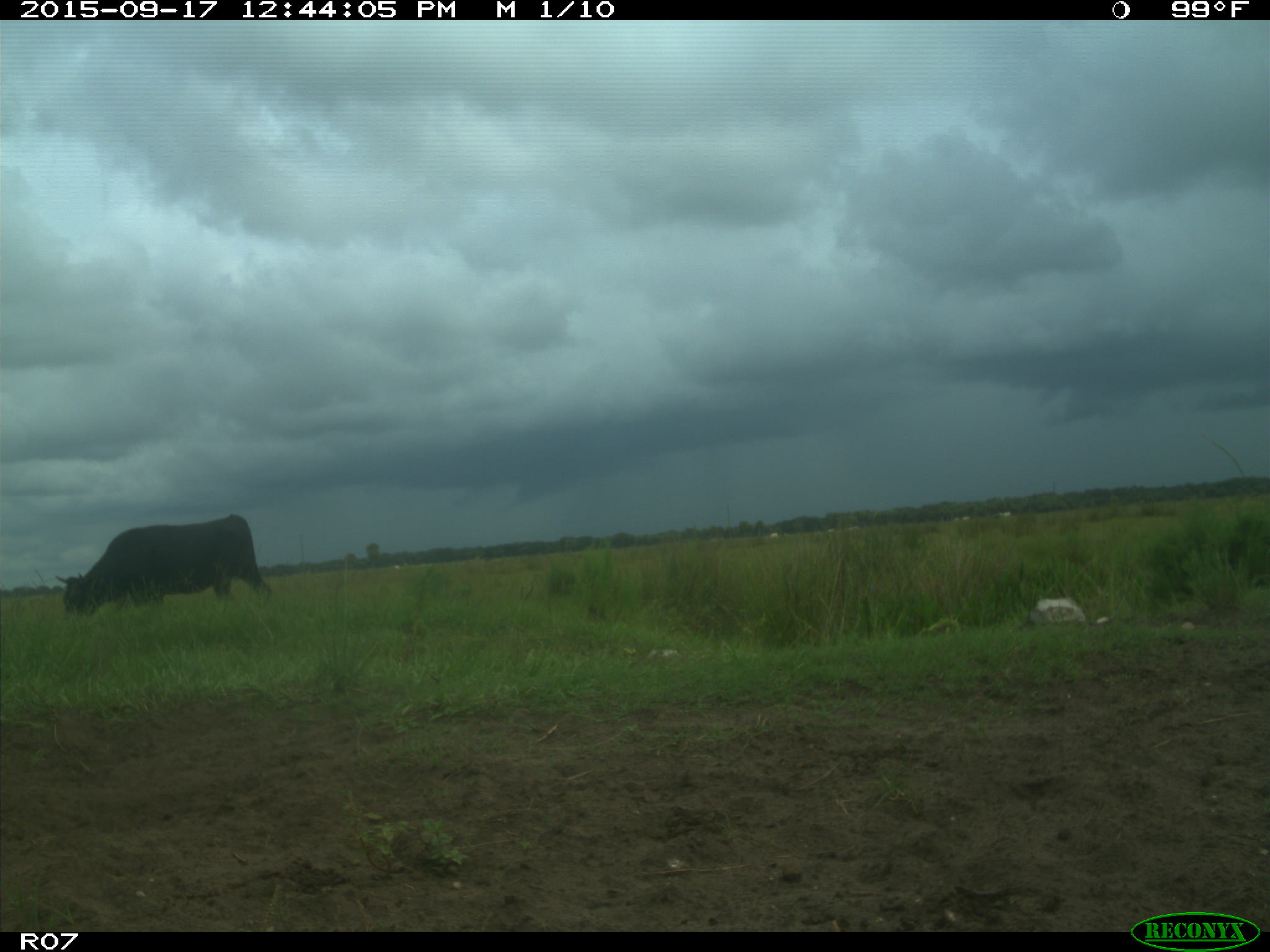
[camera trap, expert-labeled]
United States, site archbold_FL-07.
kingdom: Animalia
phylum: Chordata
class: Mammalia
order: Artiodactyla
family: Bovidae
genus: Bos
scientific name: Bos taurus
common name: domestic cow